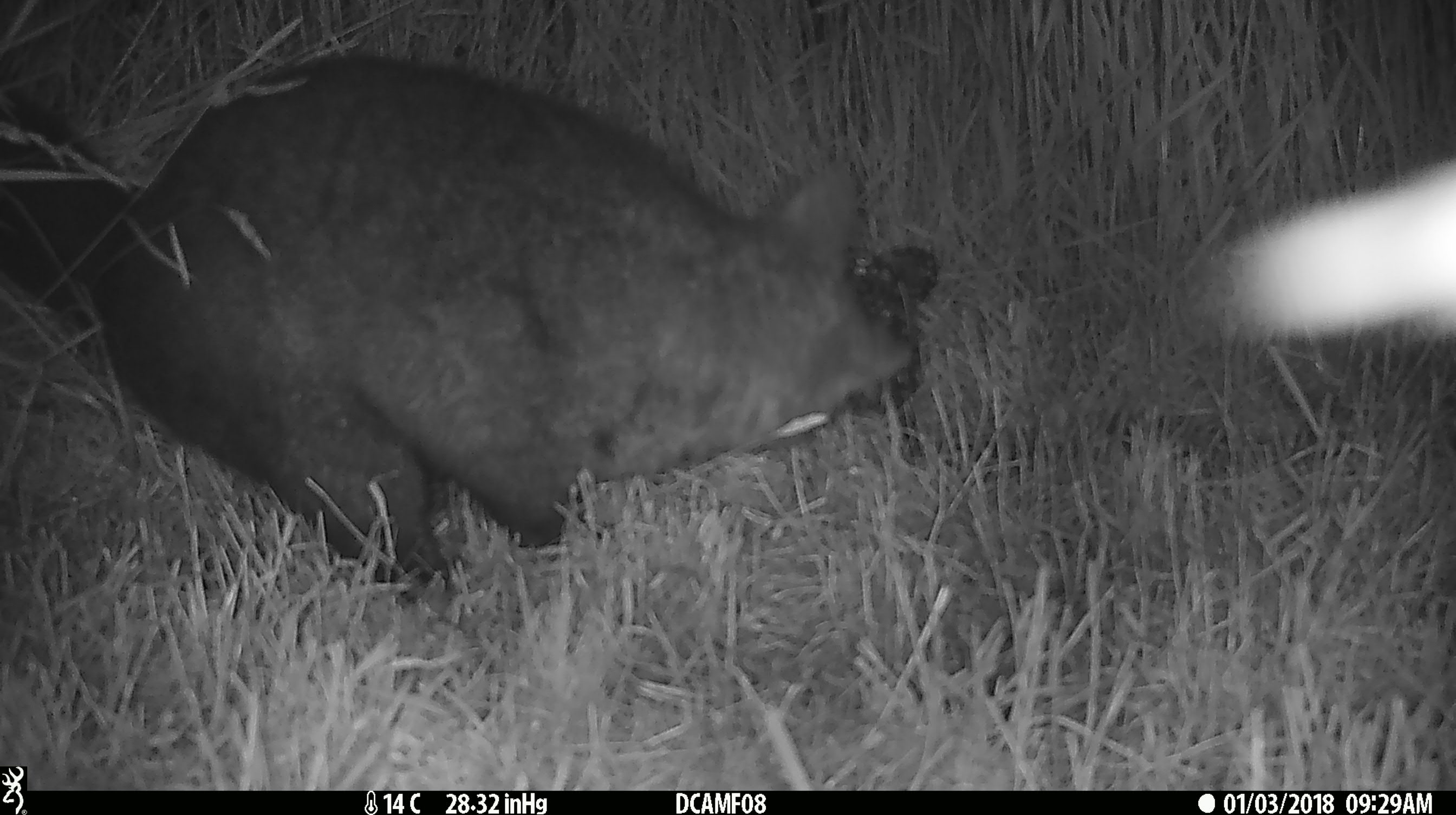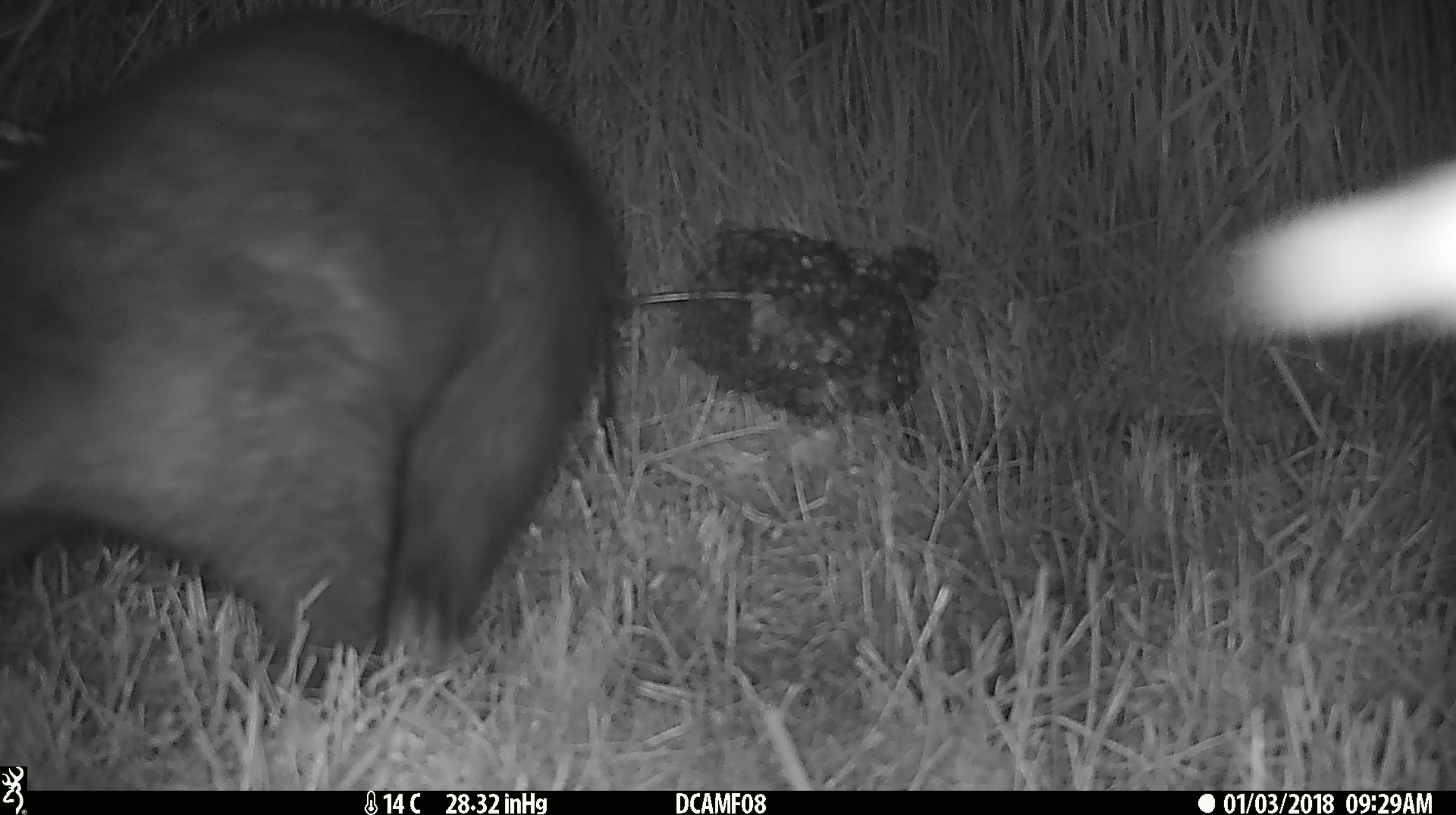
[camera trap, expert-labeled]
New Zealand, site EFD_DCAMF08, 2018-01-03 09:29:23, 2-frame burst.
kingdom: Animalia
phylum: Chordata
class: Mammalia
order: Diprotodontia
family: Phalangeridae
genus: Trichosurus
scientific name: Trichosurus vulpecula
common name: common brushtail possum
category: possum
Possum (common brushtail possum) (Trichosurus vulpecula).